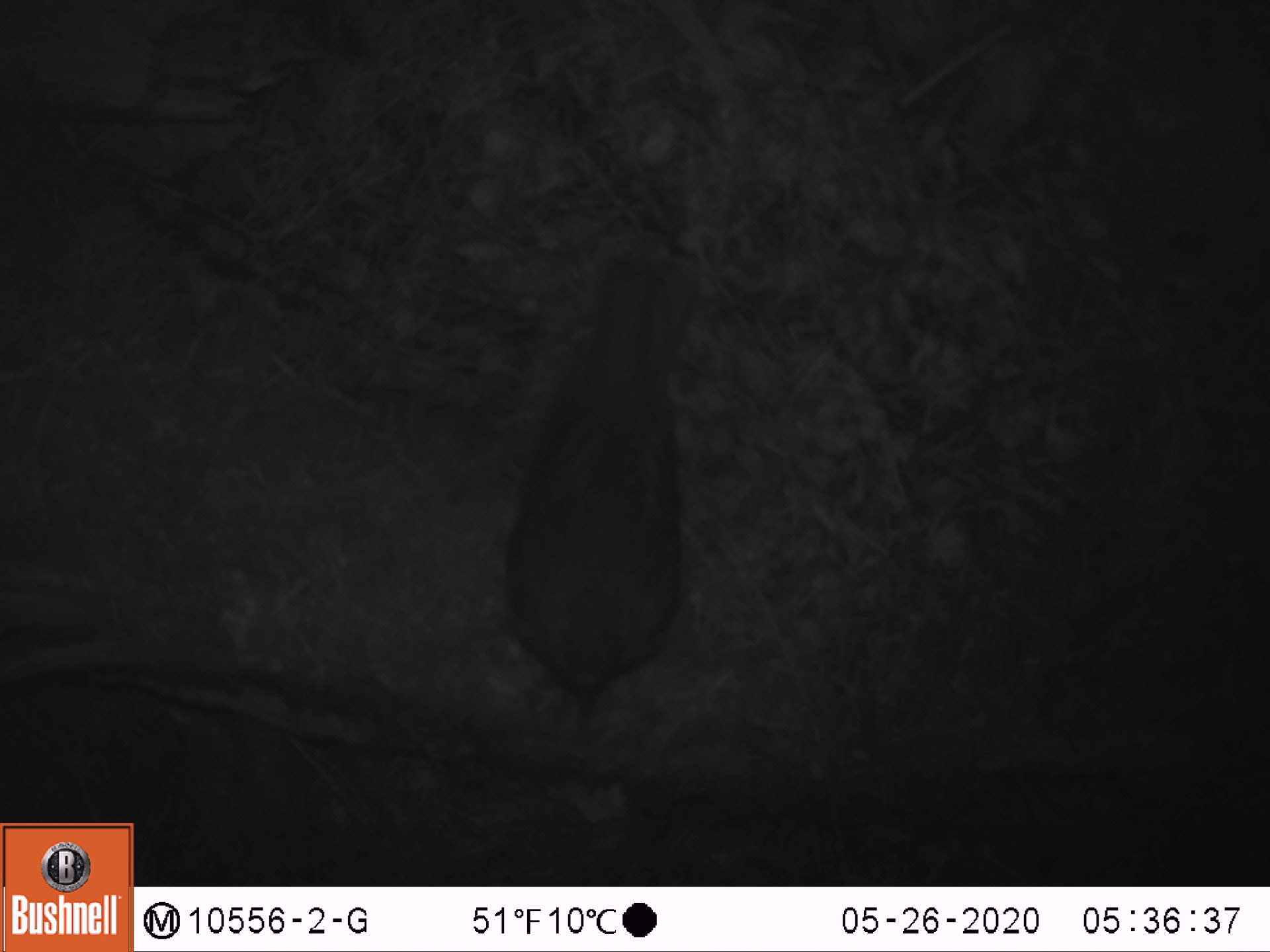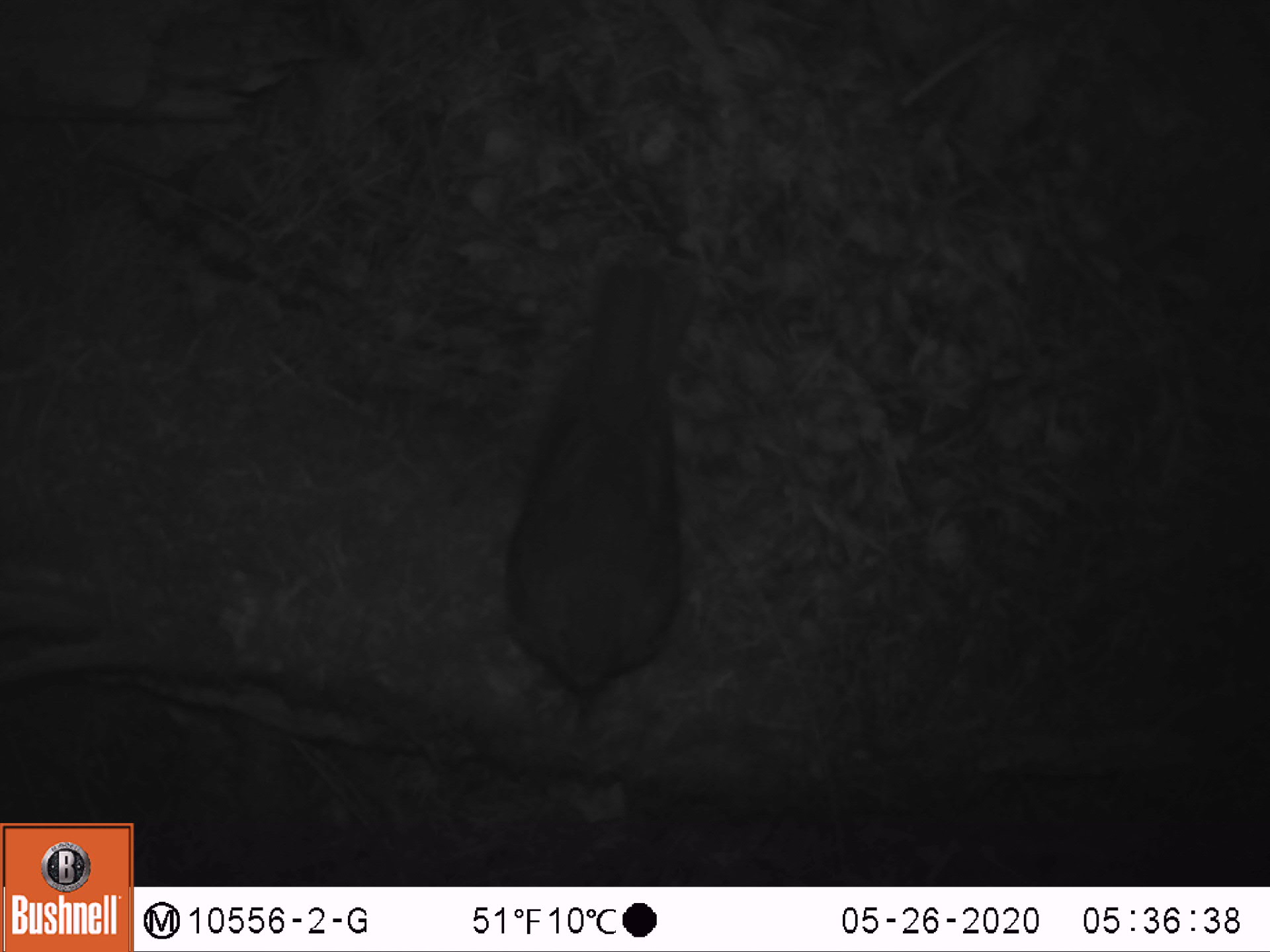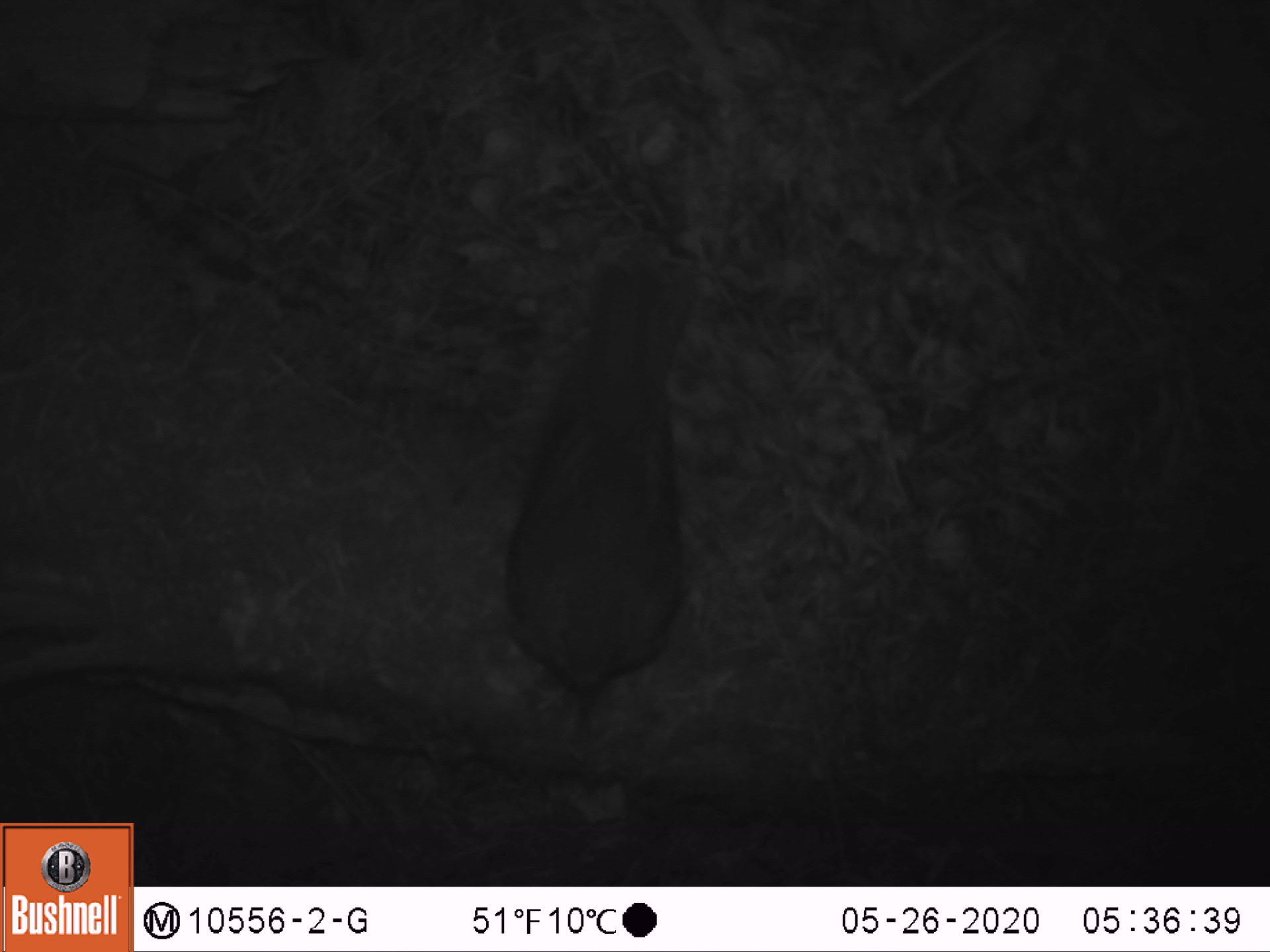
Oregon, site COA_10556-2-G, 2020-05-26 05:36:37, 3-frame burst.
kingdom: Animalia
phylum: Chordata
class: Aves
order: Passeriformes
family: Turdidae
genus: Catharus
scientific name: Catharus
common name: brown thrushes and nightingale-thrushes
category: catharus species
Catharus species (brown thrushes and nightingale-thrushes) (Catharus).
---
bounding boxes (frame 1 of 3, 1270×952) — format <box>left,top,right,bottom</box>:
catharus species: <box>498,251,700,710</box>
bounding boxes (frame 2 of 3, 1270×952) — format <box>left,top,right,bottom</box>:
catharus species: <box>510,256,704,708</box>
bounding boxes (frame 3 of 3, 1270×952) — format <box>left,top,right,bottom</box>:
catharus species: <box>509,261,695,706</box>